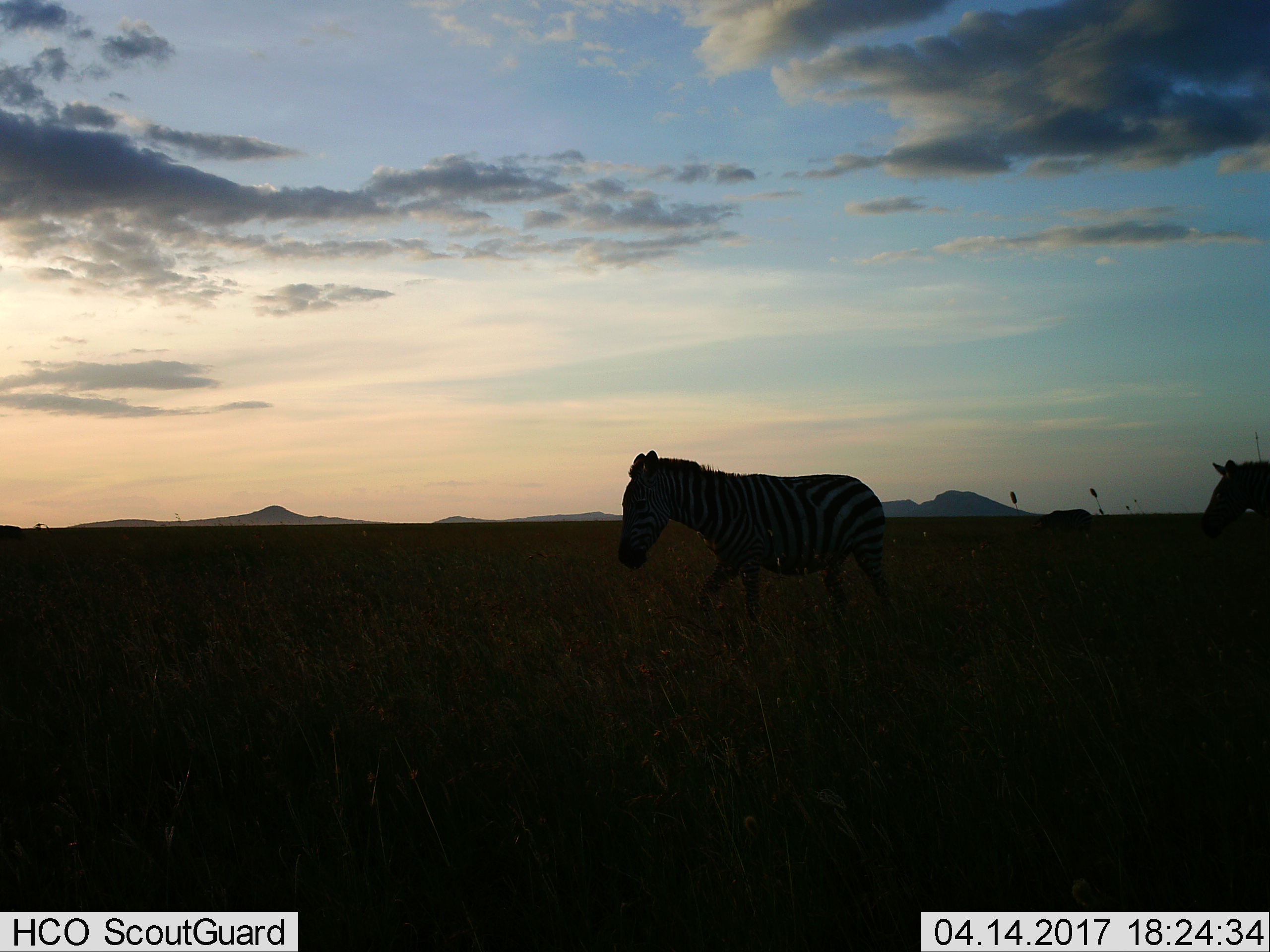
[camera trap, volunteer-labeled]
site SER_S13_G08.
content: unidentified animal